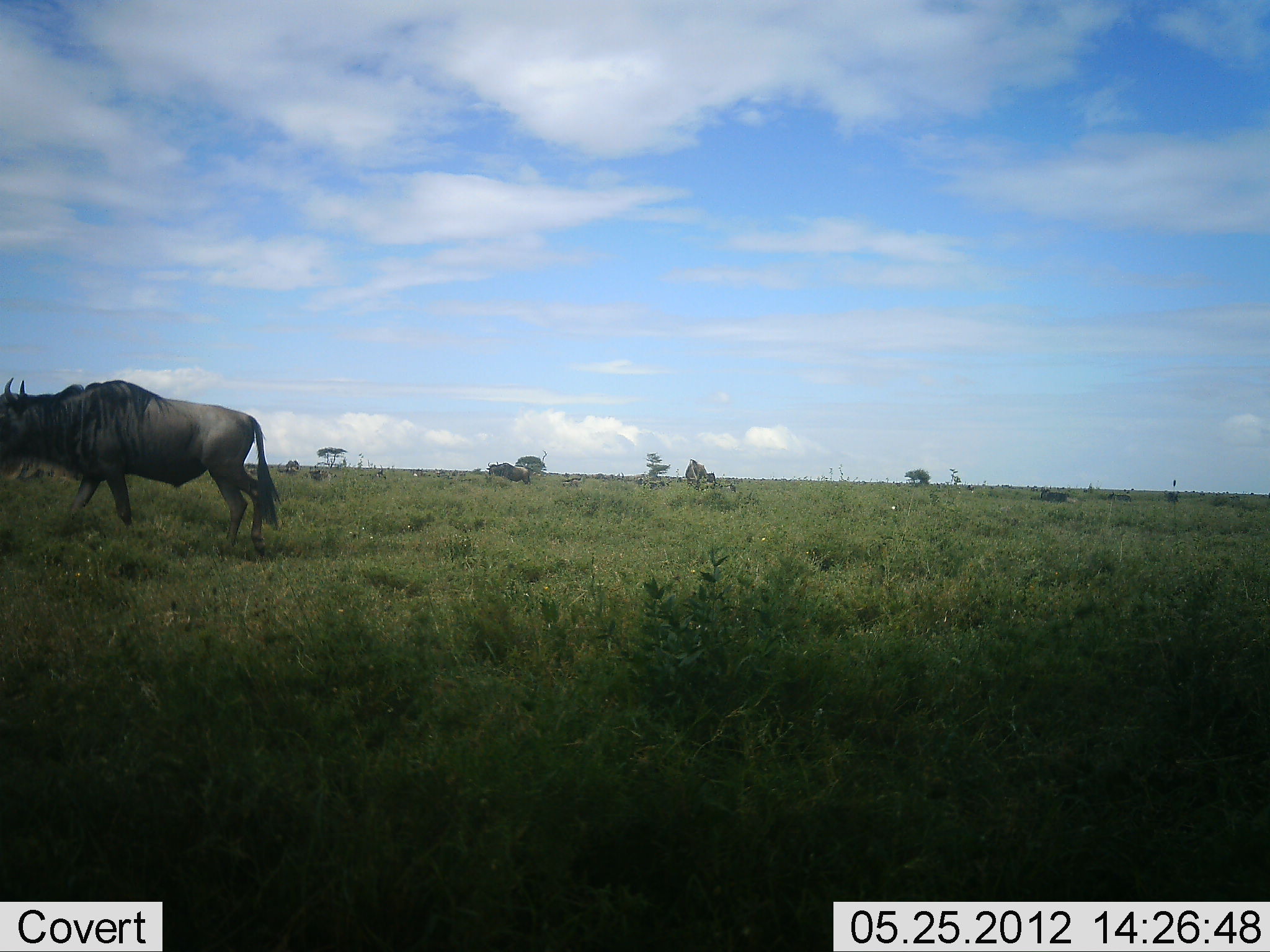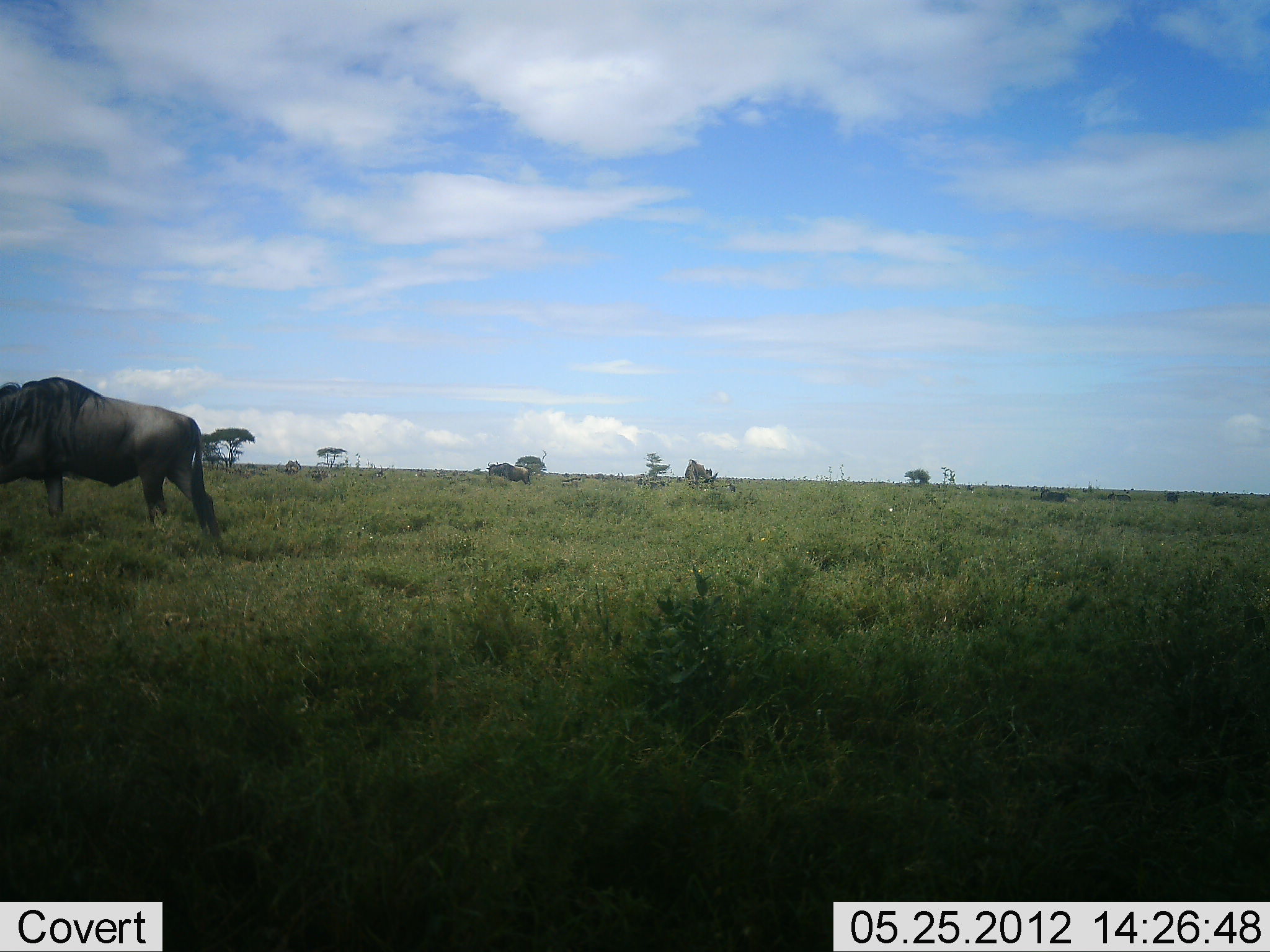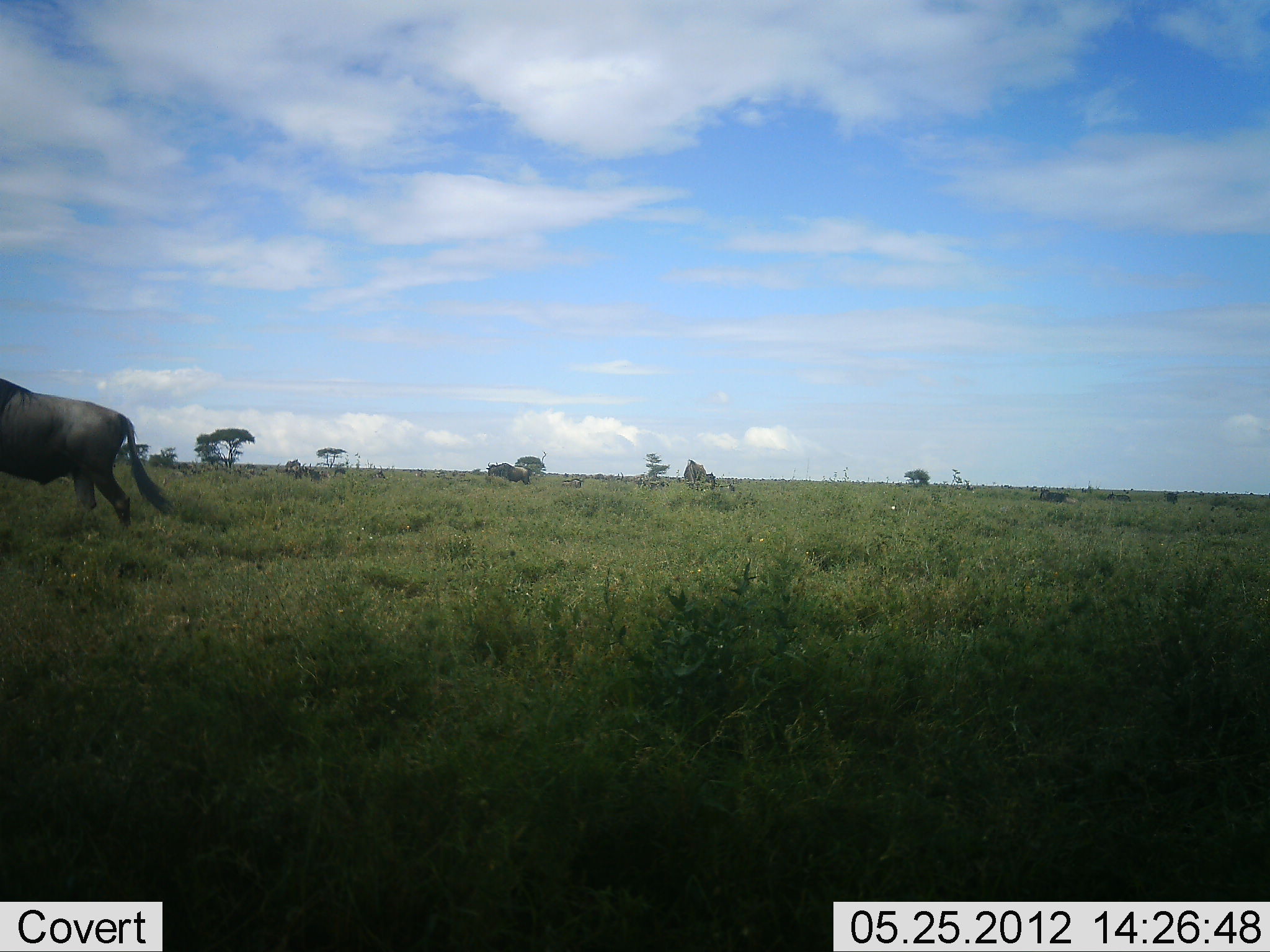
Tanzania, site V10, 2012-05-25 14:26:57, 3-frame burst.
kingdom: Animalia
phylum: Chordata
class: Mammalia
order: Artiodactyla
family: Bovidae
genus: Connochaetes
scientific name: Connochaetes taurinus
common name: blue wildebeest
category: wildebeest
Wildebeest (blue wildebeest) (Connochaetes taurinus), count 1. Behavior (volunteer vote fractions): standing 30%, resting 0%, moving 90%, interacting 0%. Young present (vote fraction): 0%. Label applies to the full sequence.